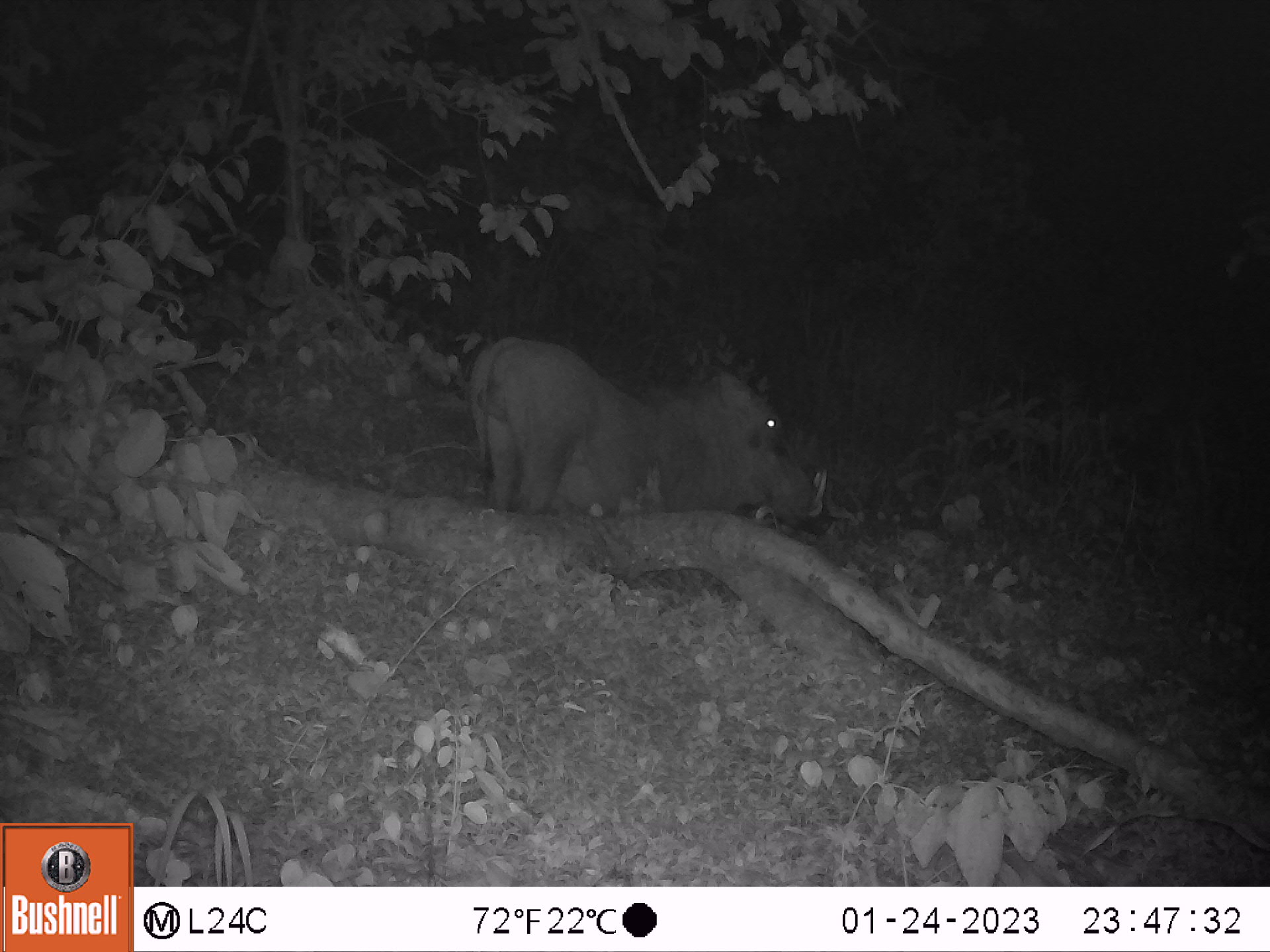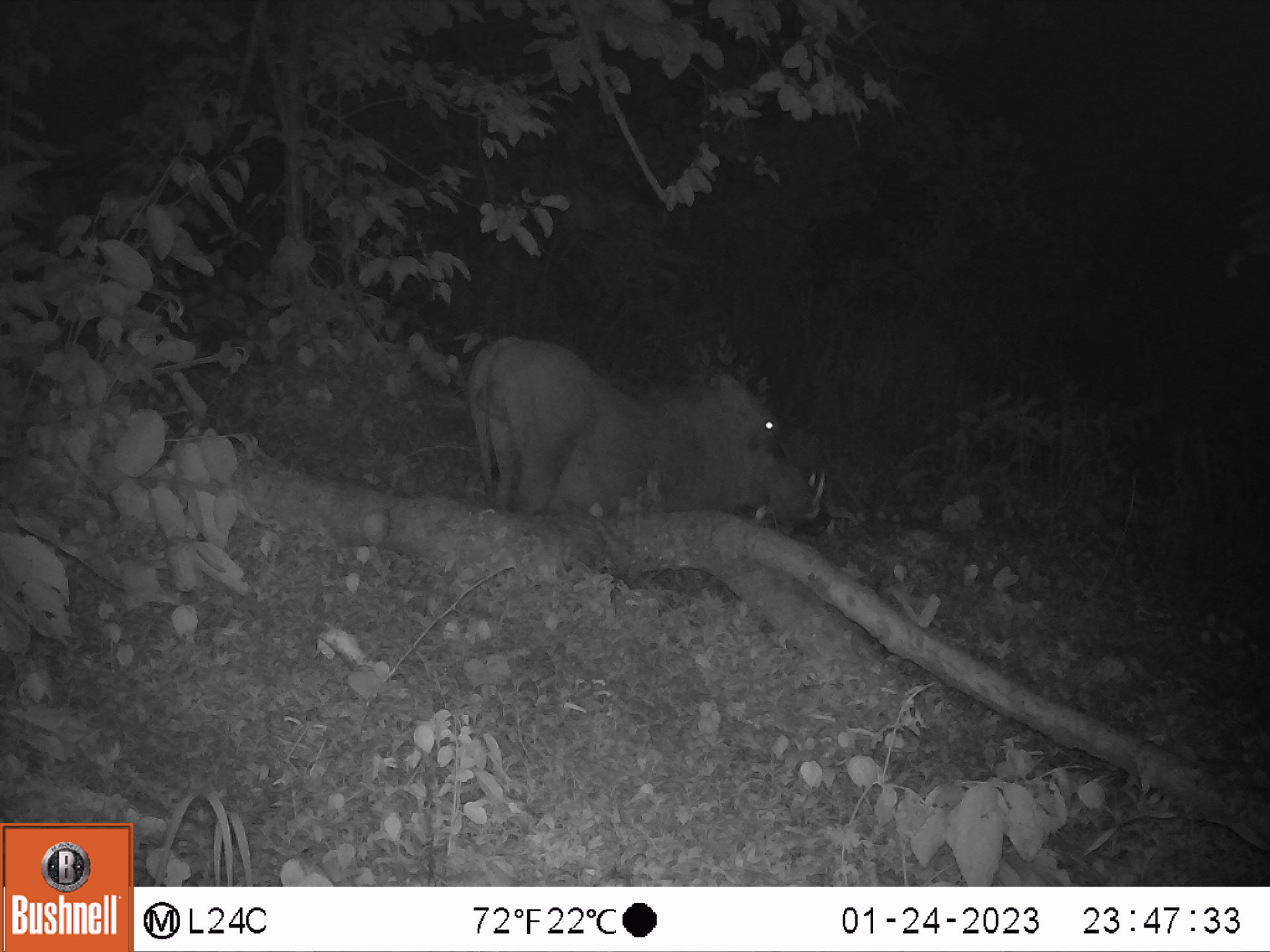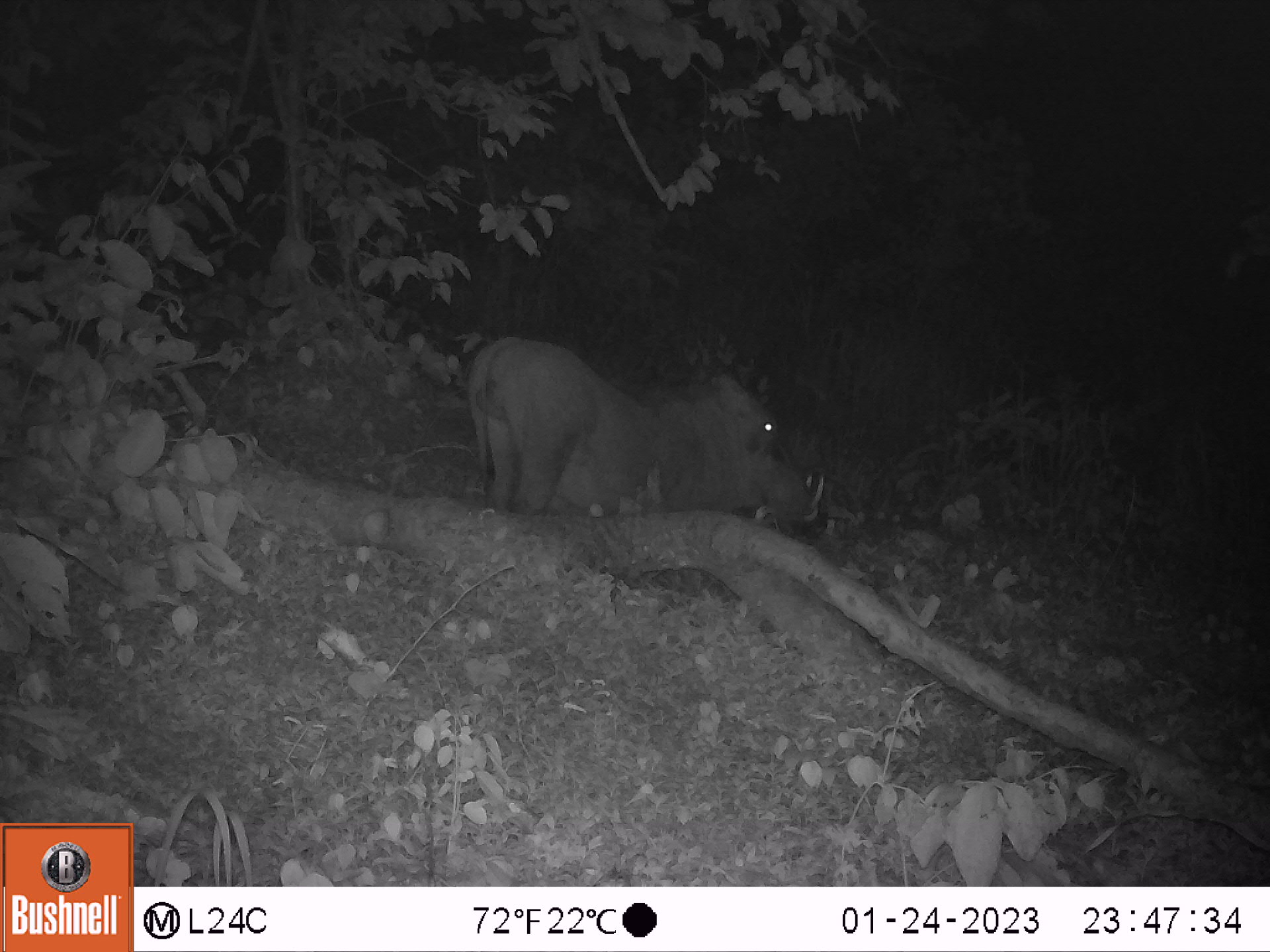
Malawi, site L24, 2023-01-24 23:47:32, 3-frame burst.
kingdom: Animalia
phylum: Chordata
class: Mammalia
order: Artiodactyla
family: Suidae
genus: Phacochoerus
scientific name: Phacochoerus africanus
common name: common warthog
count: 1